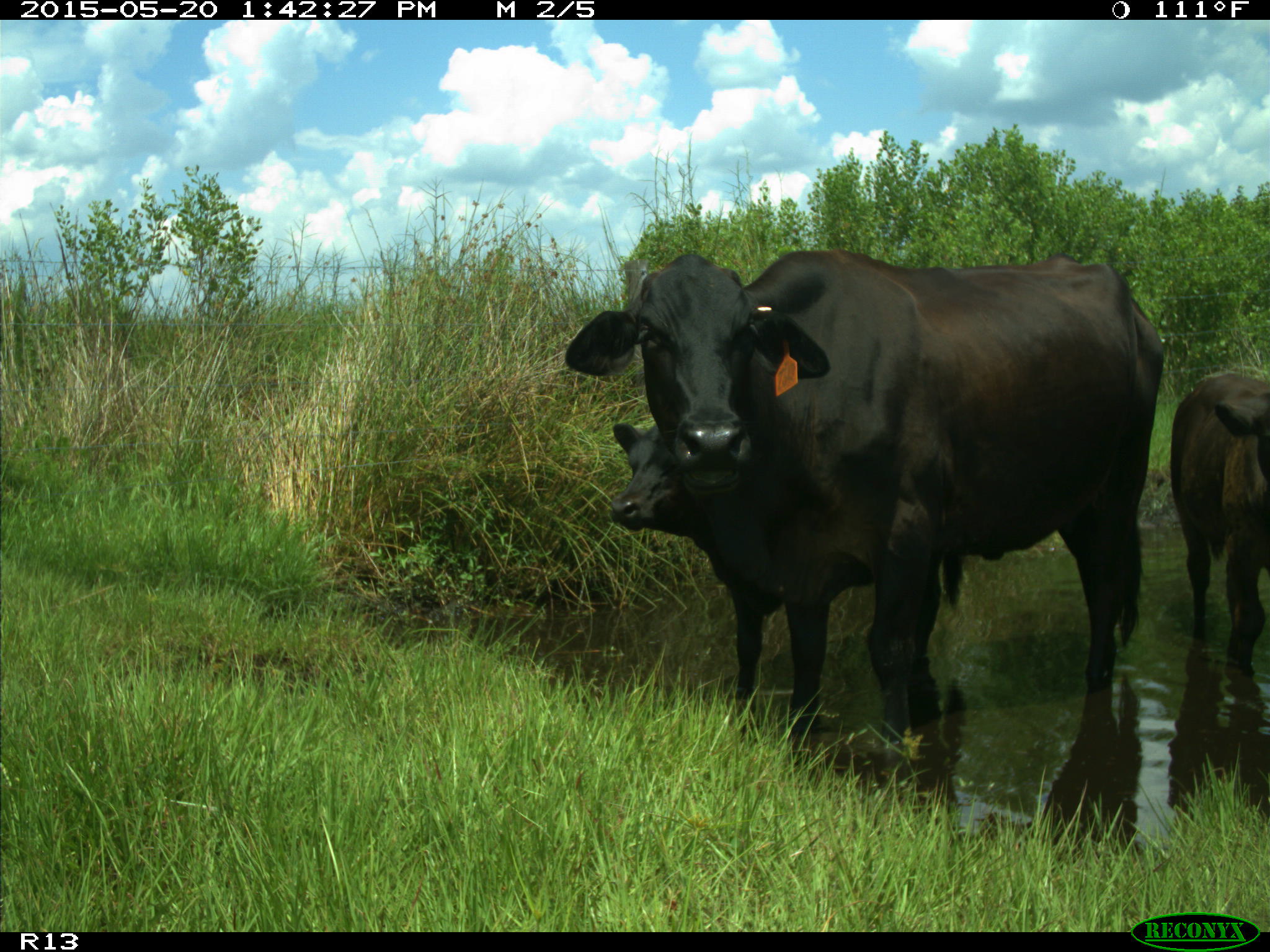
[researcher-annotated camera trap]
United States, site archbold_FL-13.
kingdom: Animalia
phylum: Chordata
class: Mammalia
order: Artiodactyla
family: Bovidae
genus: Bos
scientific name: Bos taurus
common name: domestic cow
Bos taurus (domestic cow).